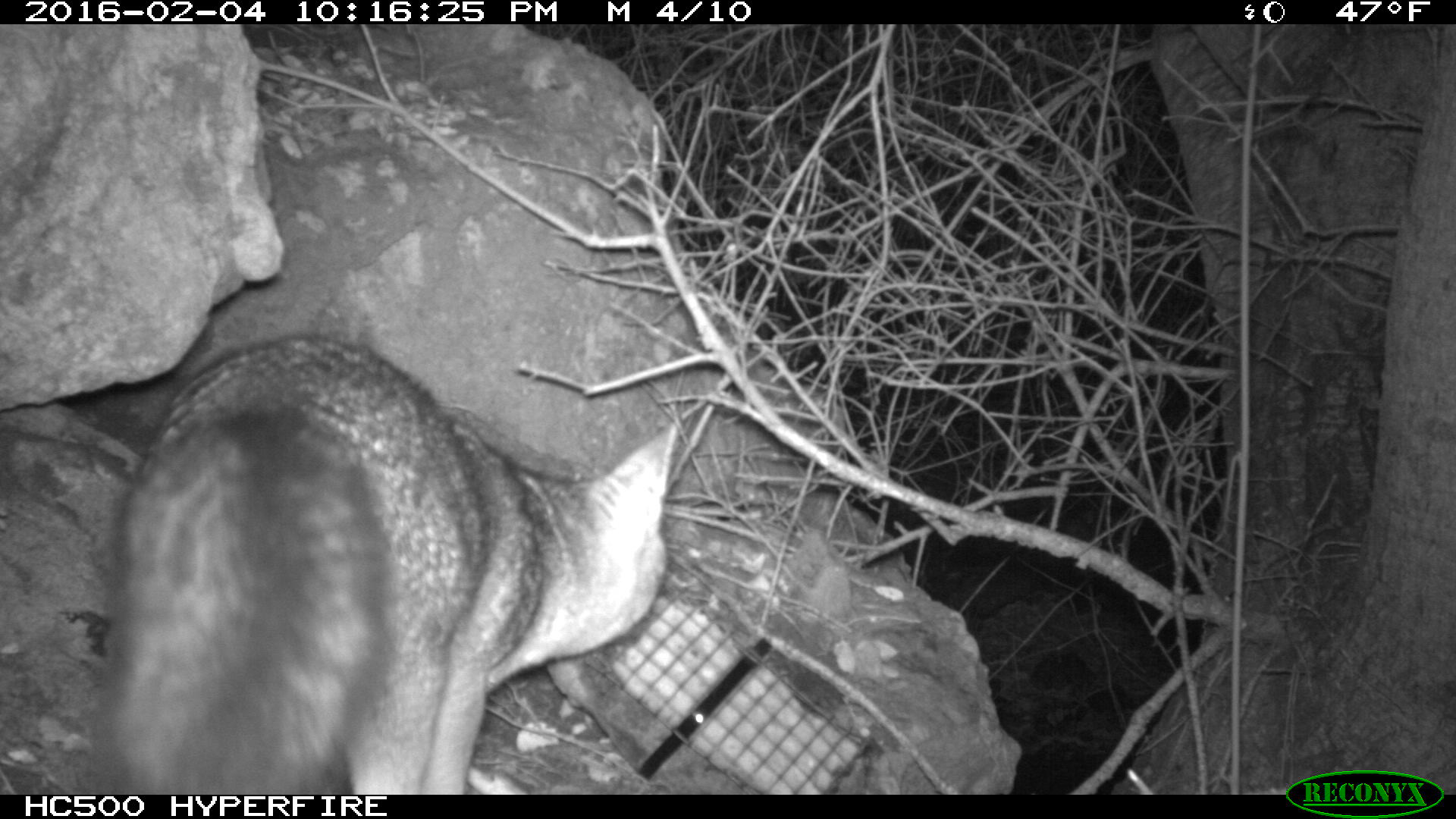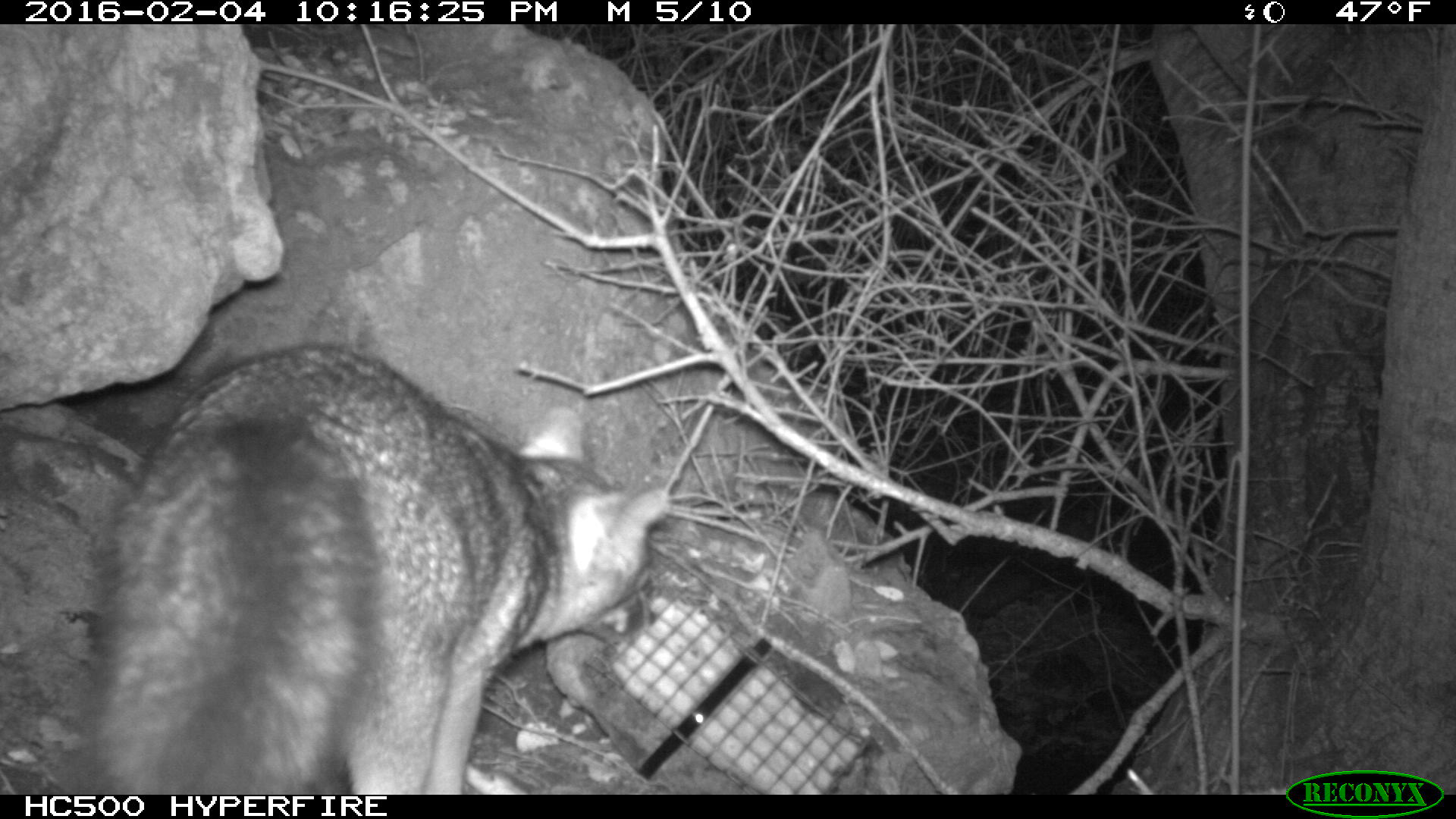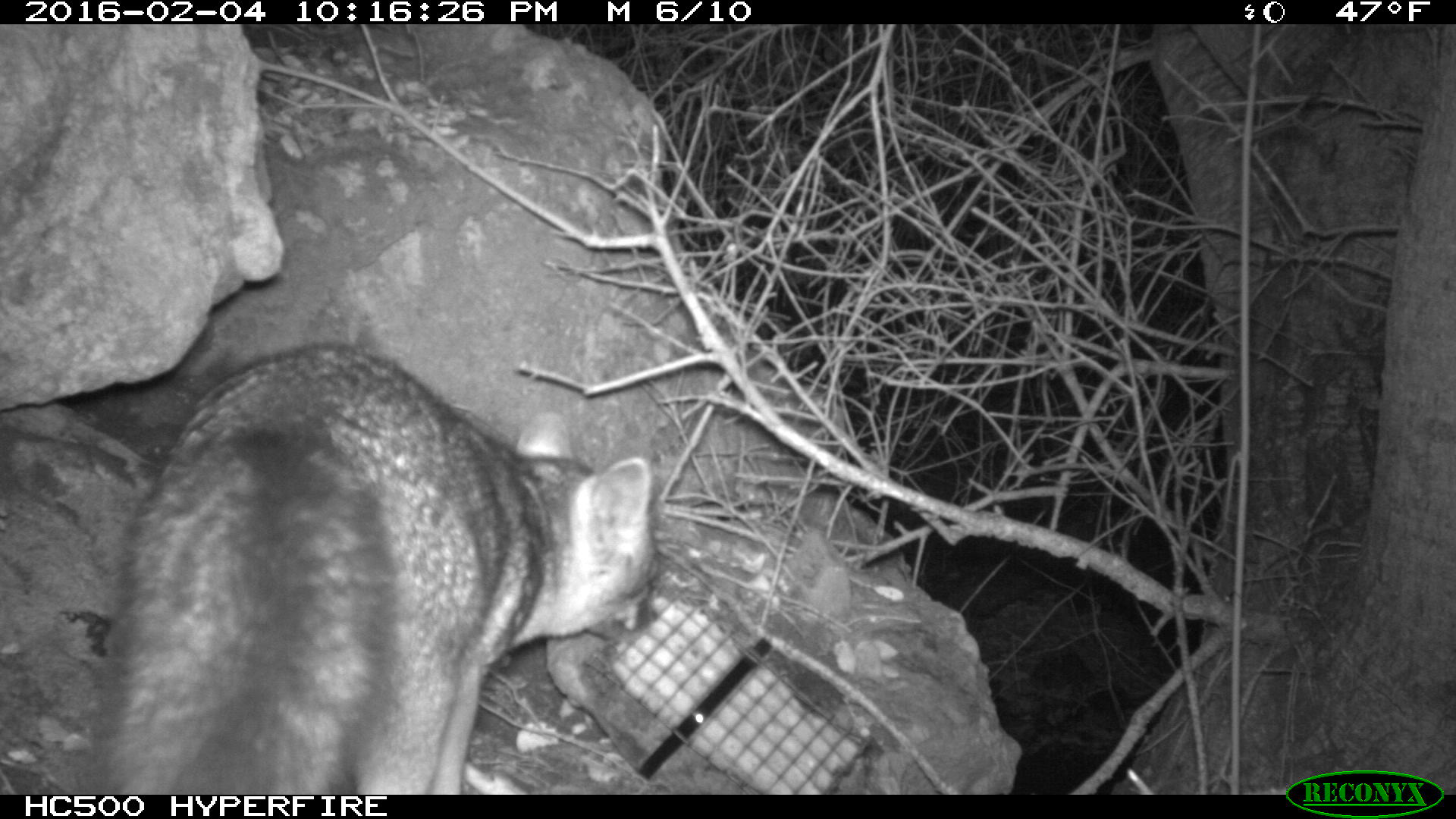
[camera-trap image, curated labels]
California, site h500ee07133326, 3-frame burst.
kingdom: Animalia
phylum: Chordata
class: Mammalia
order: Carnivora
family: Canidae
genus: Urocyon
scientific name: Urocyon littoralis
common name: island fox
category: fox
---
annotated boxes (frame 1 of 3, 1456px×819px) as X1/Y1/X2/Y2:
fox: 85/336/676/792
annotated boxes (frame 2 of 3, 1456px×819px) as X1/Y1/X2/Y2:
fox: 82/343/667/794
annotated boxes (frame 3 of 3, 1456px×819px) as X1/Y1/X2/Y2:
fox: 87/342/661/795